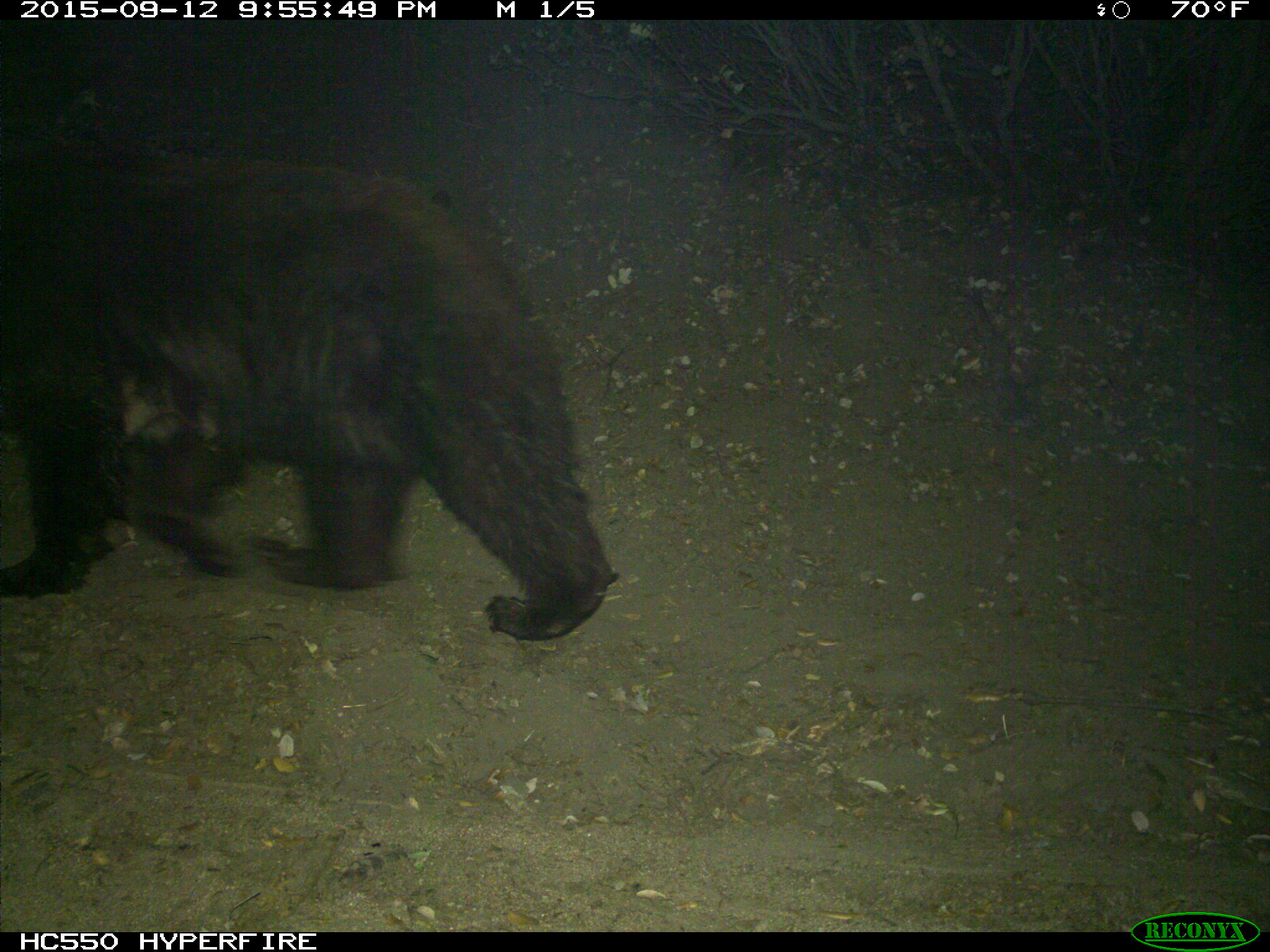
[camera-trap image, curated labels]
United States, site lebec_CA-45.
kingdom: Animalia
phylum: Chordata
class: Mammalia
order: Carnivora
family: Ursidae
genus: Ursus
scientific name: Ursus americanus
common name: american black bear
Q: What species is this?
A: Ursus americanus (american black bear).